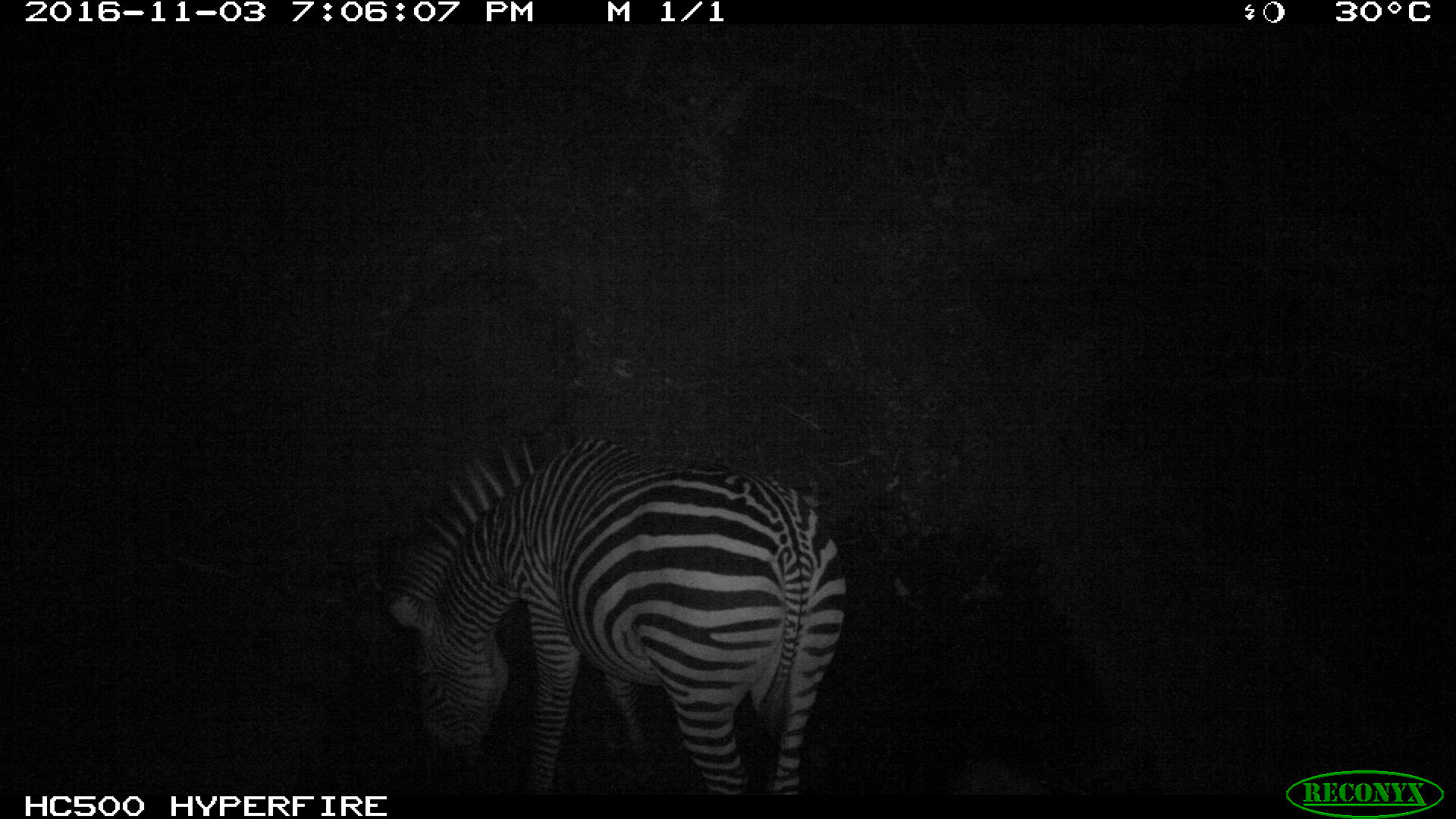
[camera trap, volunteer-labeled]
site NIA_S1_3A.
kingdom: Animalia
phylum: Chordata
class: Mammalia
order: Perissodactyla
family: Equidae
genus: Equus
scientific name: Equus quagga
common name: plains zebra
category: zebraplains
Zebraplains (plains zebra) (Equus quagga), count 1. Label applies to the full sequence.